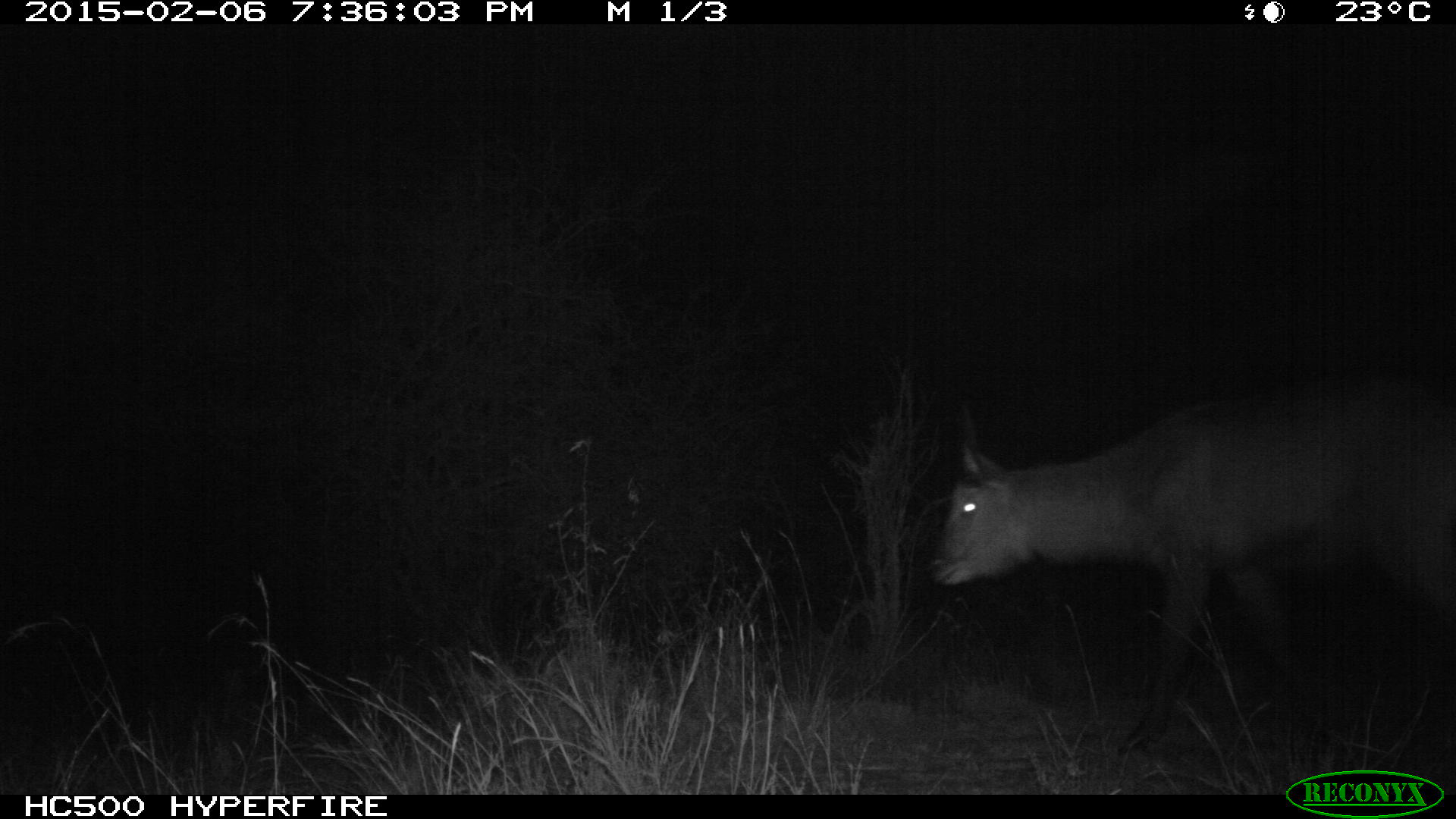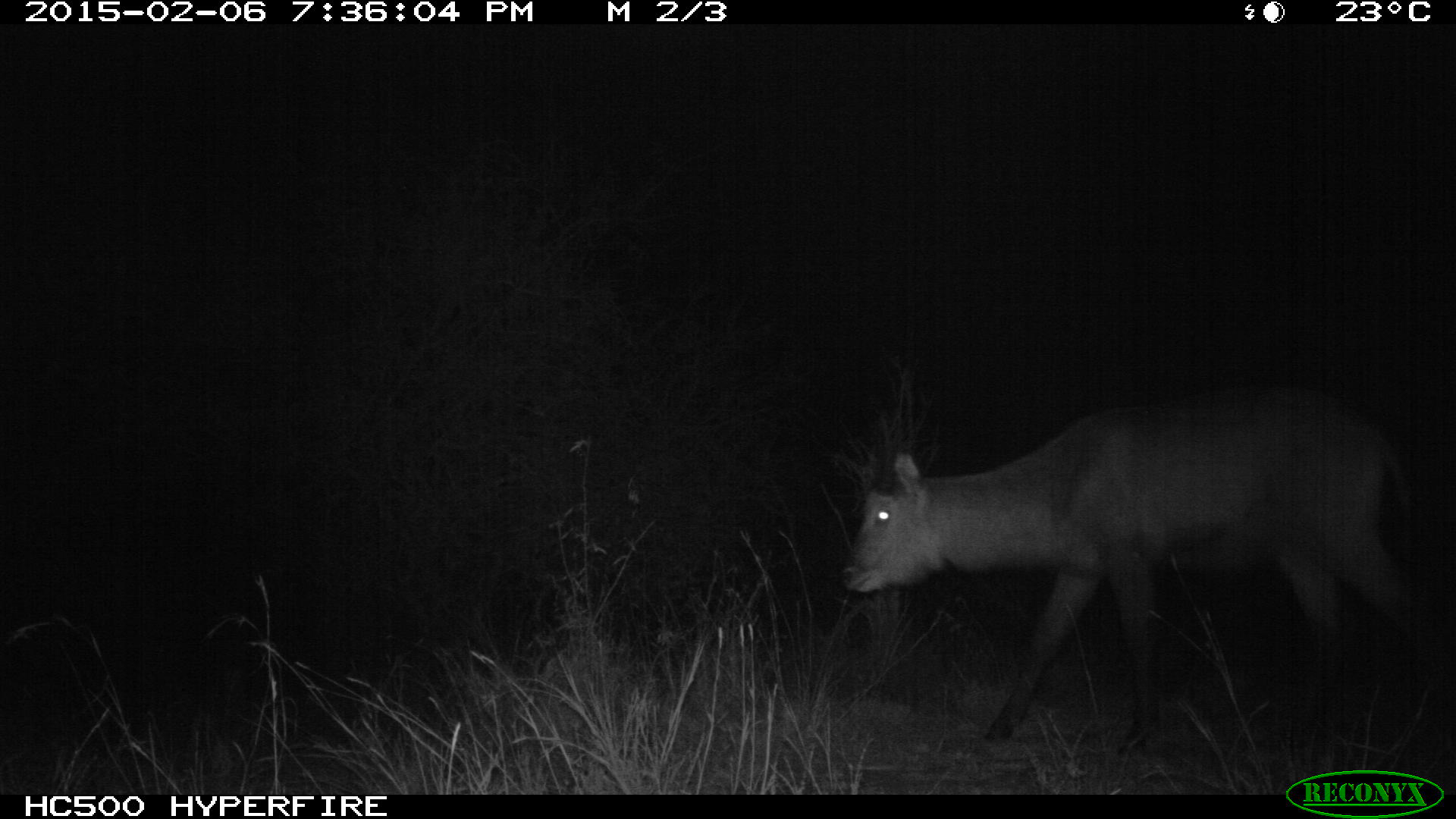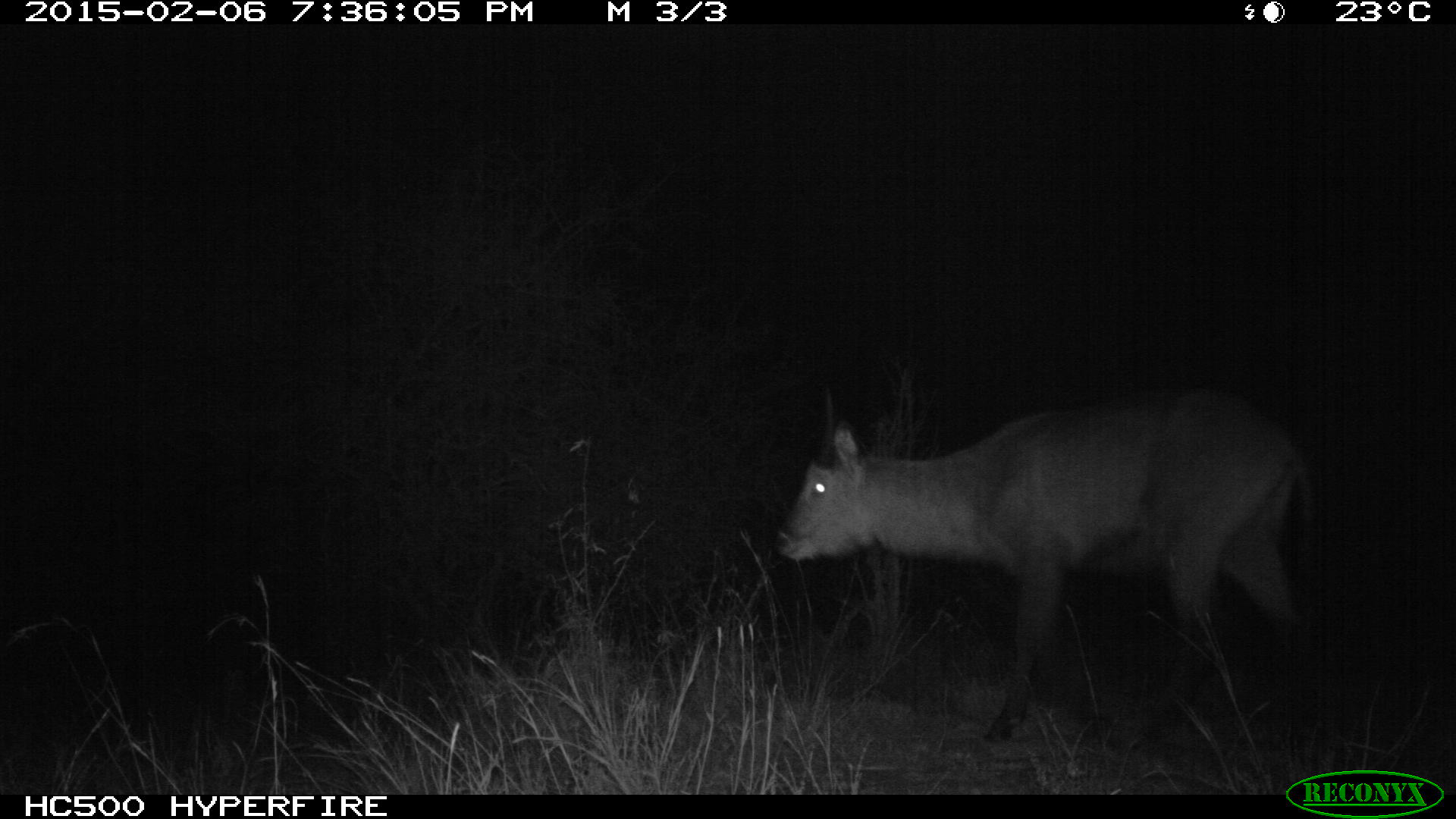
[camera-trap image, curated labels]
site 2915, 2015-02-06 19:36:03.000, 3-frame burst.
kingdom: Animalia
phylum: Chordata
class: Mammalia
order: Artiodactyla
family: Bovidae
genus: Kobus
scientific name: Kobus ellipsiprymnus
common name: waterbuck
Kobus ellipsiprymnus (waterbuck), count 1.